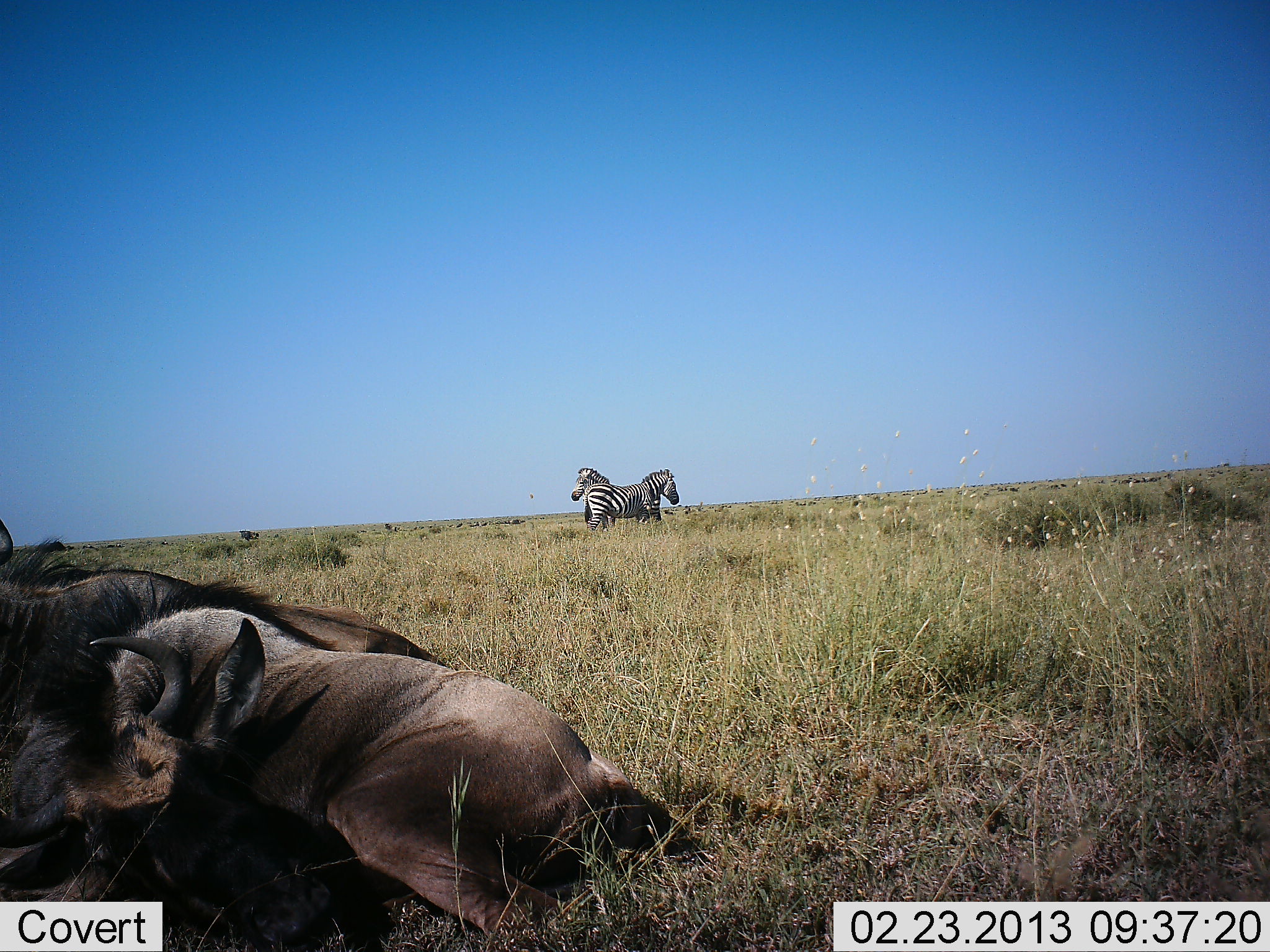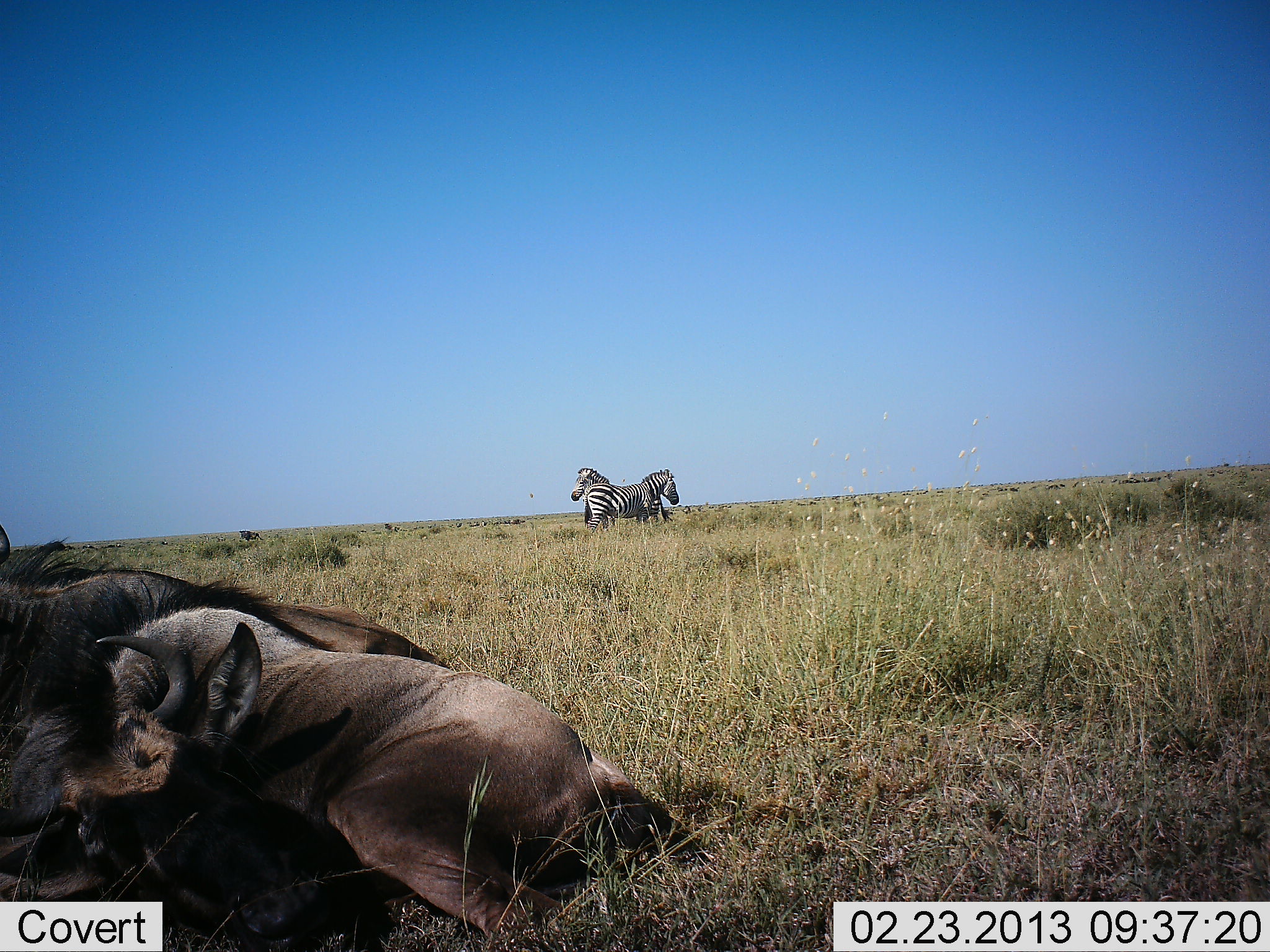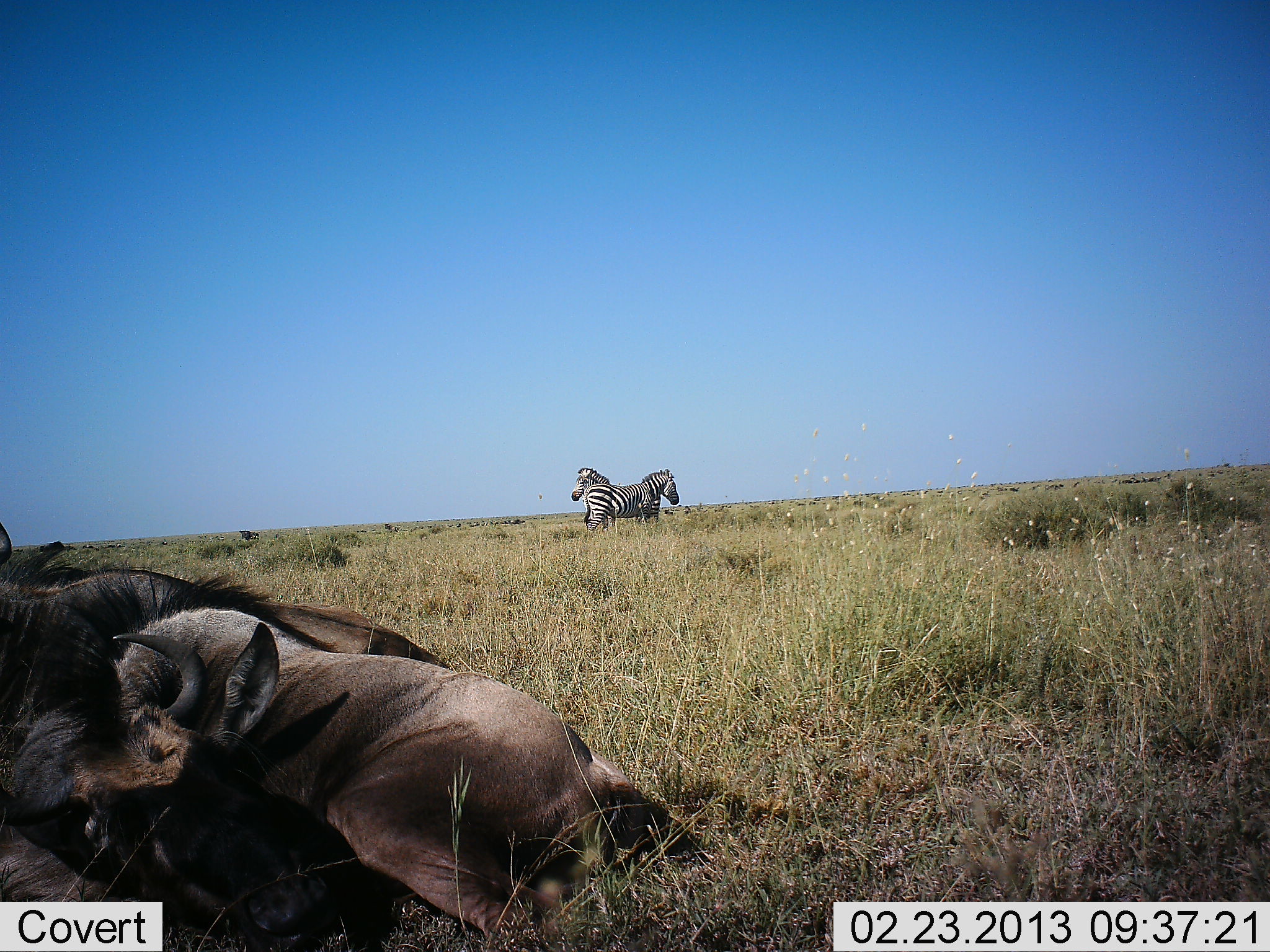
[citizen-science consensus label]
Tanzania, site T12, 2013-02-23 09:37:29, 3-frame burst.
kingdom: Animalia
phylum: Chordata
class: Mammalia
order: Artiodactyla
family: Bovidae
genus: Connochaetes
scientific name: Connochaetes taurinus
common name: blue wildebeest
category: wildebeest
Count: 2.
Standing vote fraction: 3%.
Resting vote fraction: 100%.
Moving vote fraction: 3%.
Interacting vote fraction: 0%.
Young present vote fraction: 0%.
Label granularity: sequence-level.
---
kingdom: Animalia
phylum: Chordata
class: Mammalia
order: Perissodactyla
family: Equidae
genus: Equus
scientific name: Equus quagga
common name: plains zebra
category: zebra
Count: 2.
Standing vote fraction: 97%.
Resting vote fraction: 3%.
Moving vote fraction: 0%.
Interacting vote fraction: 6%.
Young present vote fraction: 0%.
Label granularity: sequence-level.